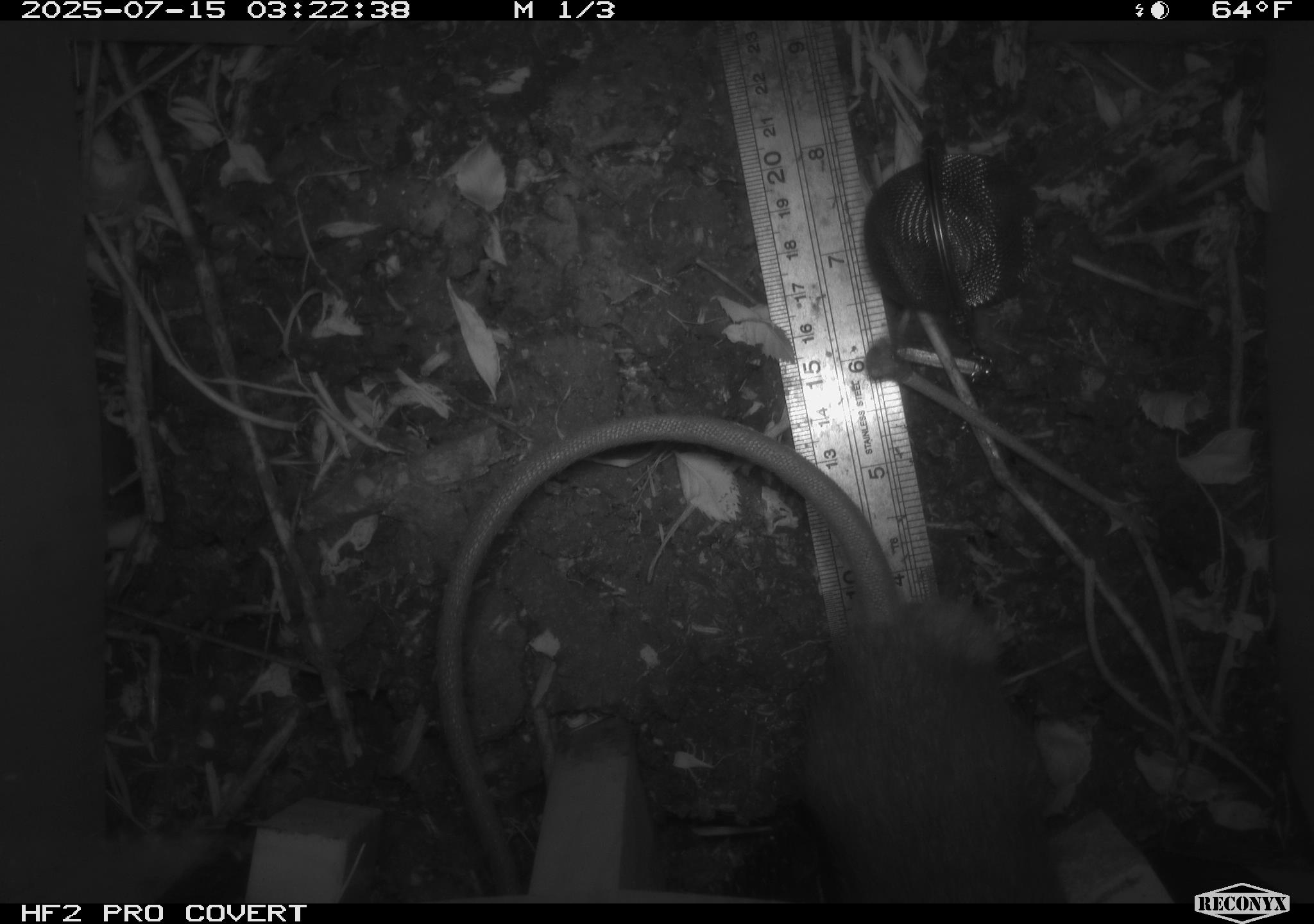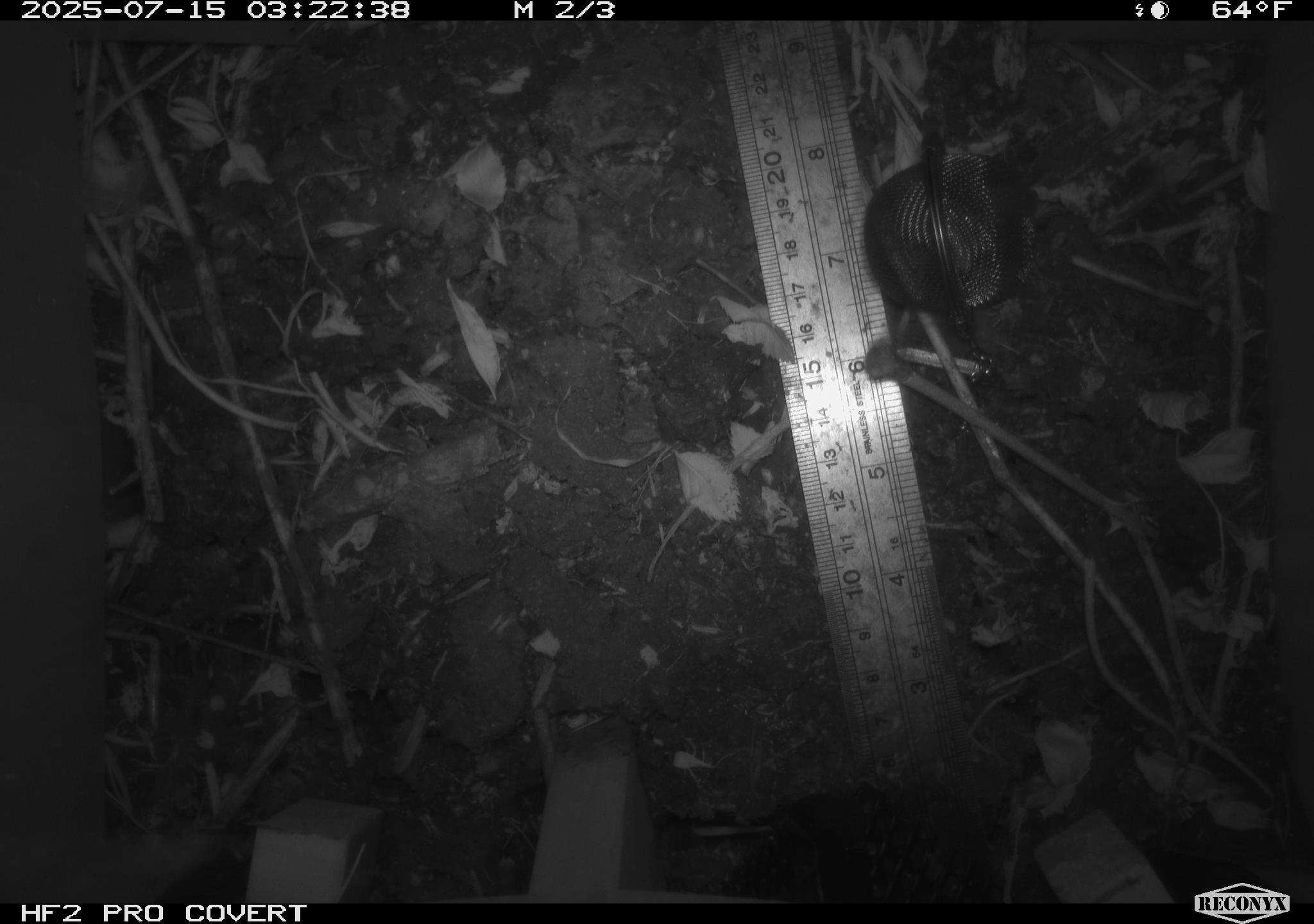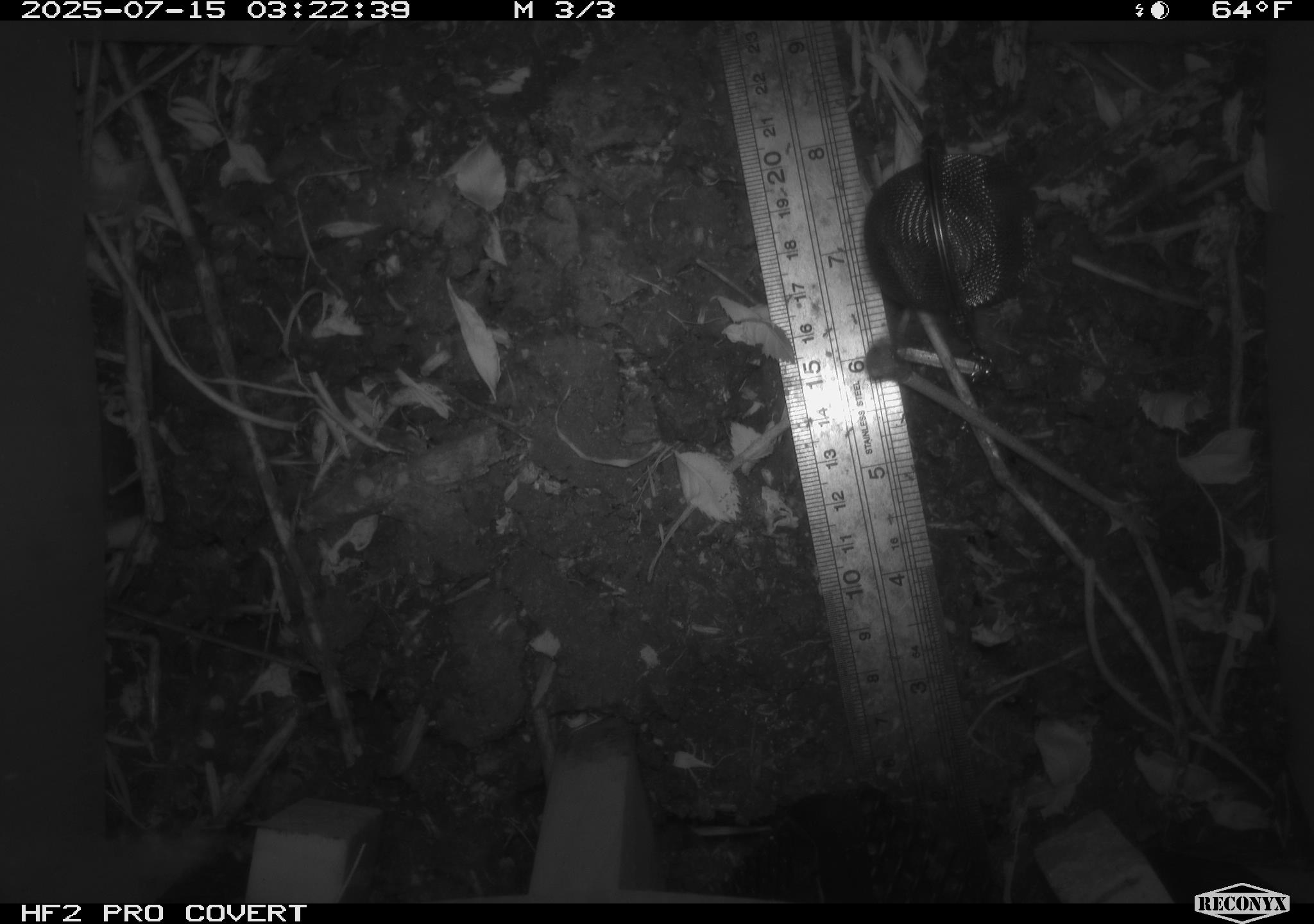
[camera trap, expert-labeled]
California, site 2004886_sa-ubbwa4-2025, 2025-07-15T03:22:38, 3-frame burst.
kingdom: Animalia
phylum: Chordata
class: Mammalia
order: Rodentia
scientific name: Rodentia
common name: rodent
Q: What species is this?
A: Rodent (Rodentia).